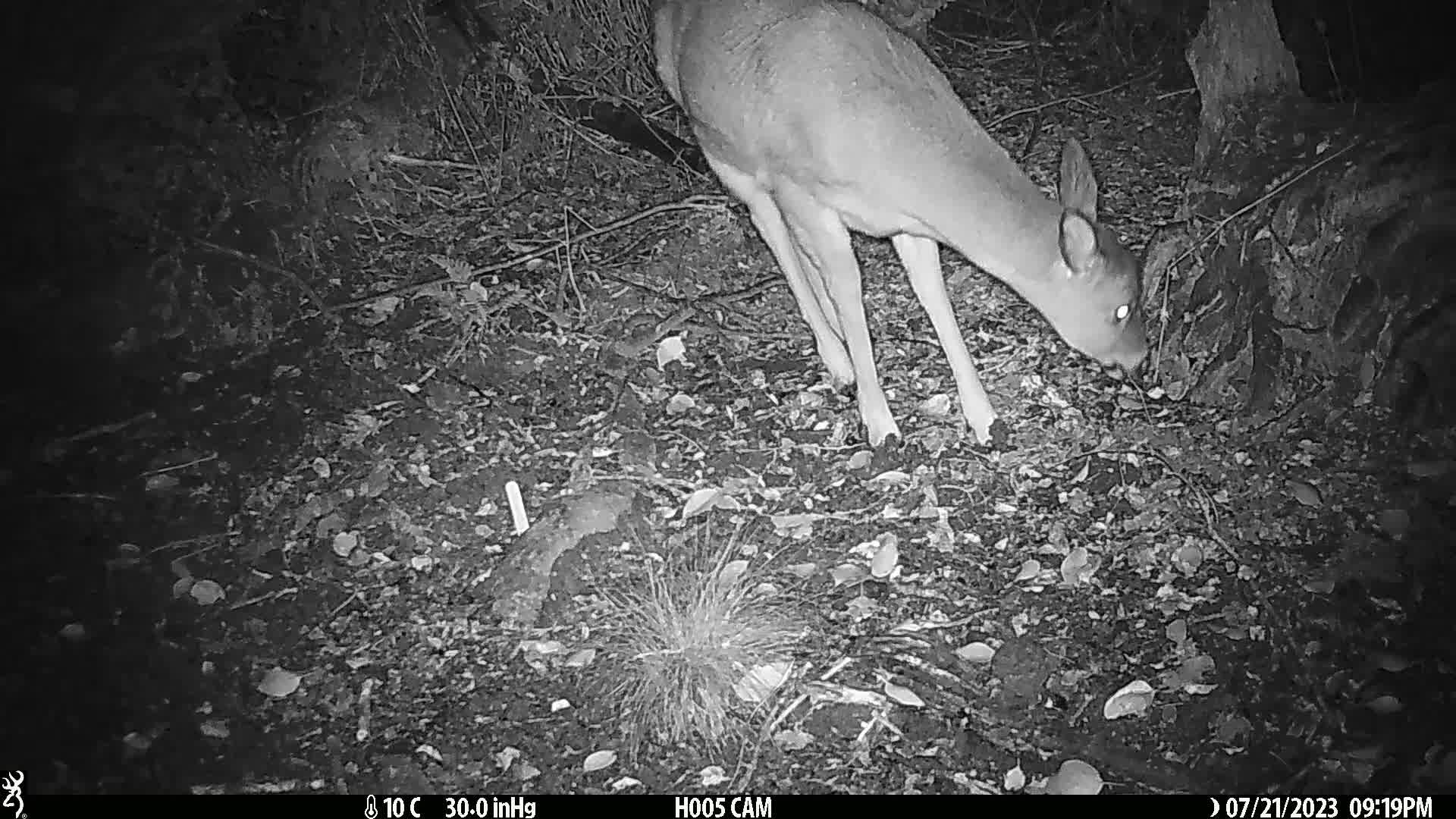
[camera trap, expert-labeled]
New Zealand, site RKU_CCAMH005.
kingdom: Animalia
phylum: Chordata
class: Mammalia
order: Artiodactyla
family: Cervidae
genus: Odocoileus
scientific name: Odocoileus virginianus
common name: white-tailed deer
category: white tailed deer